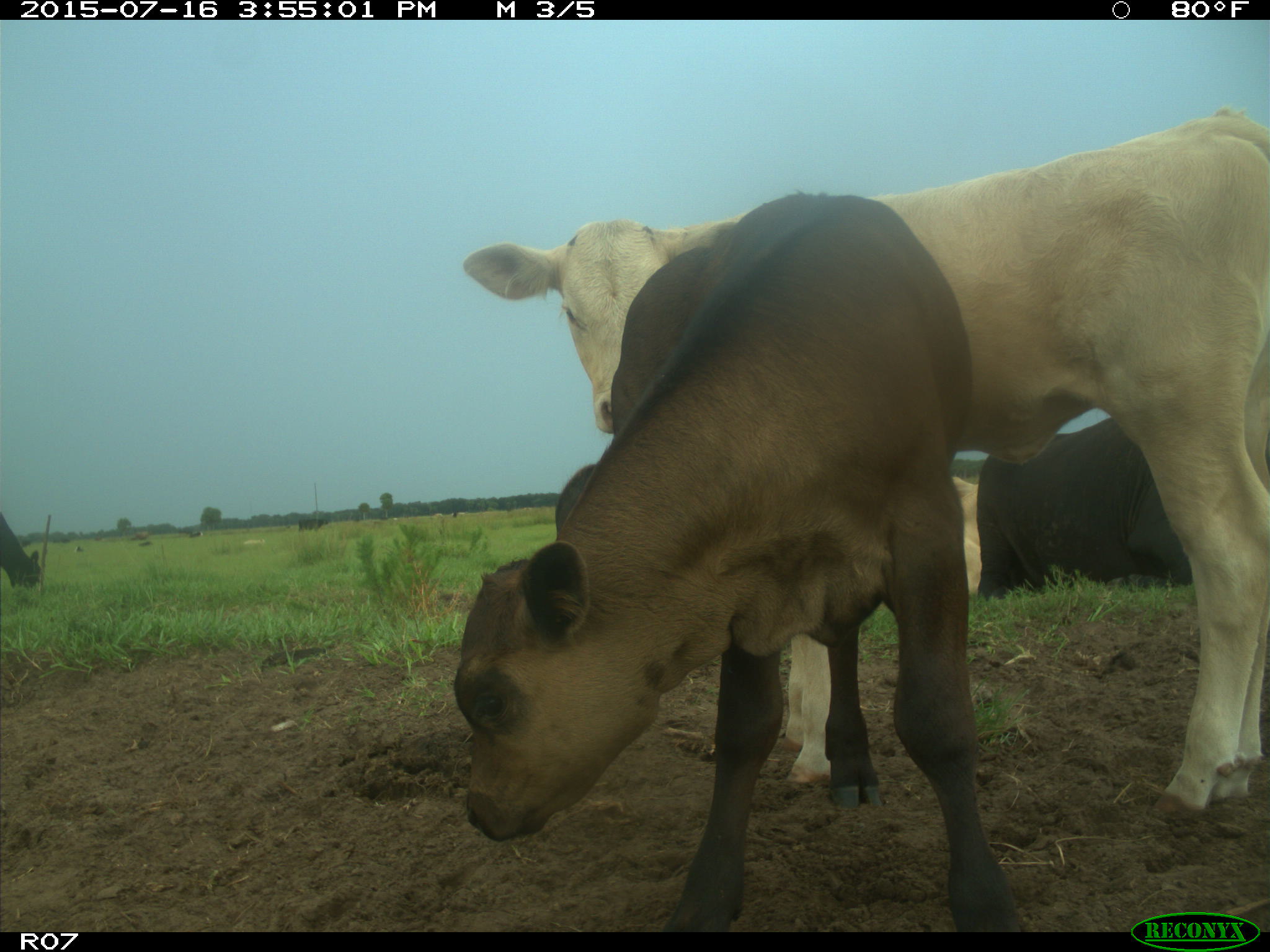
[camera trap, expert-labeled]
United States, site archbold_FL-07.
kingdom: Animalia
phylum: Chordata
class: Mammalia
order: Artiodactyla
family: Bovidae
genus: Bos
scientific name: Bos taurus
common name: domestic cow